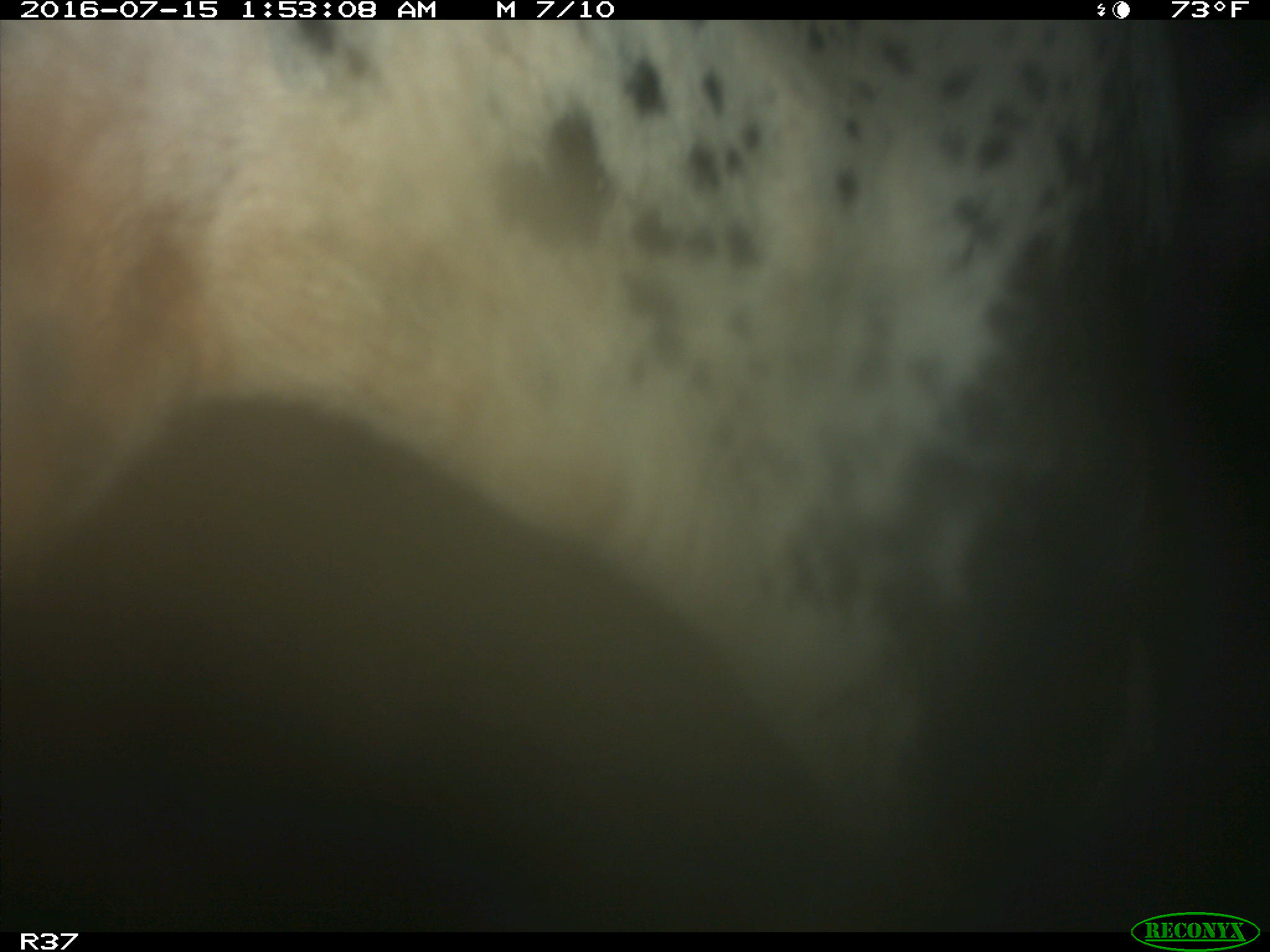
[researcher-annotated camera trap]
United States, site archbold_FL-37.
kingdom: Animalia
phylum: Chordata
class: Mammalia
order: Artiodactyla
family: Bovidae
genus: Bos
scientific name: Bos taurus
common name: domestic cow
Bos taurus (domestic cow).